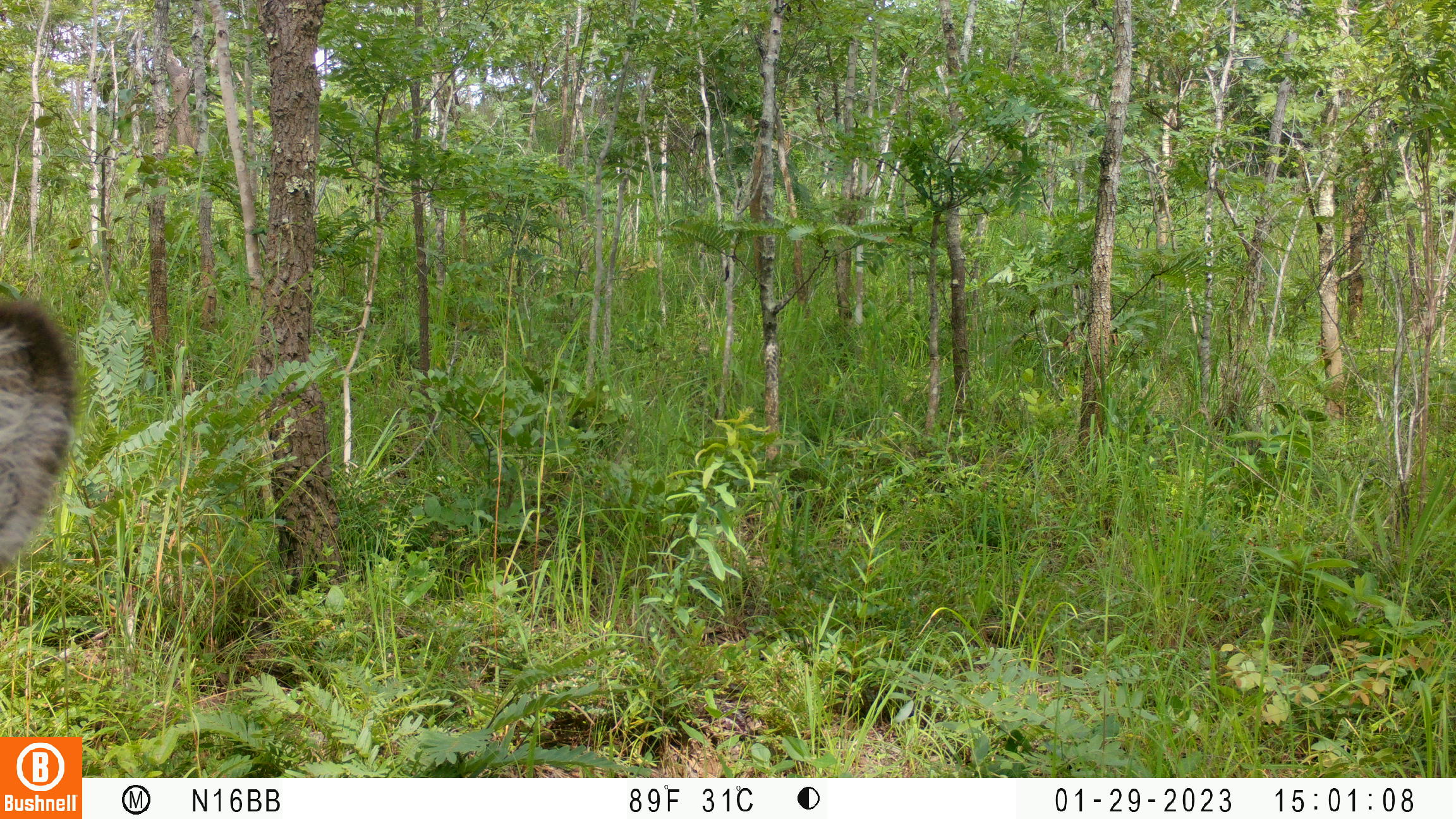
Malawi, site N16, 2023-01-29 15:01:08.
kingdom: Animalia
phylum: Chordata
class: Mammalia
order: Artiodactyla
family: Bovidae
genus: Kobus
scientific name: Kobus ellipsiprymnus ellipsiprymnus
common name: common waterbuck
Common waterbuck (Kobus ellipsiprymnus ellipsiprymnus), count 1.